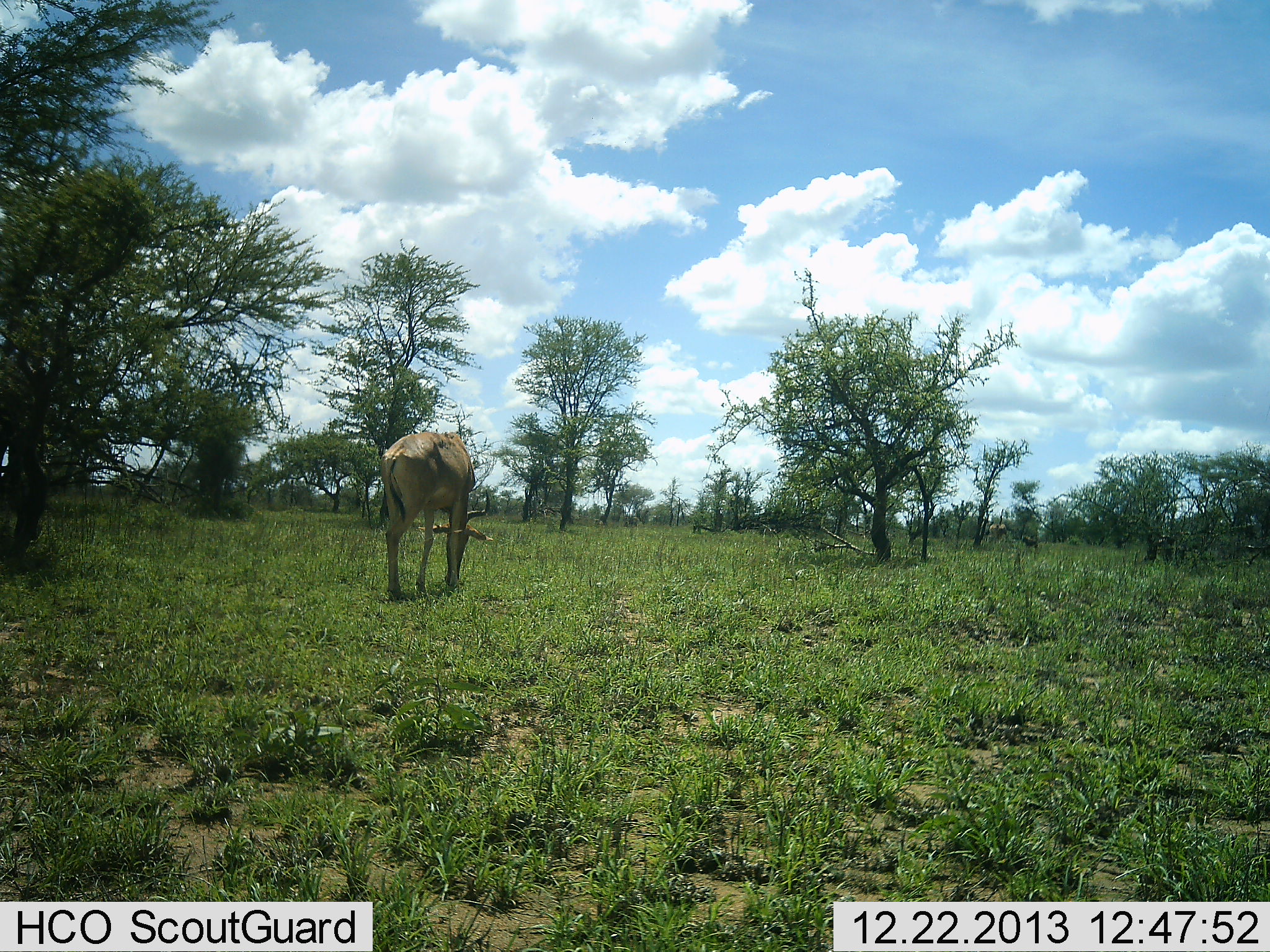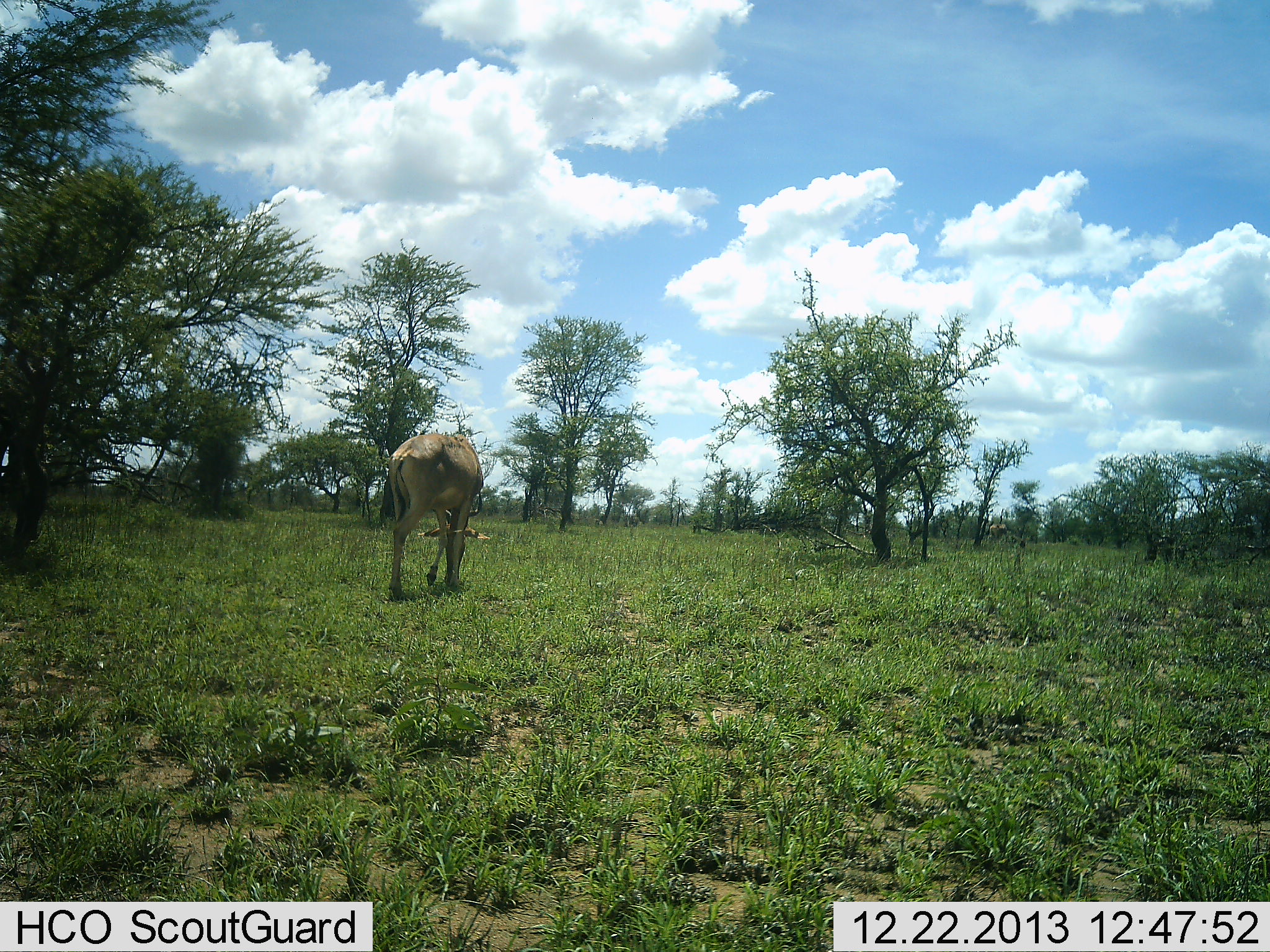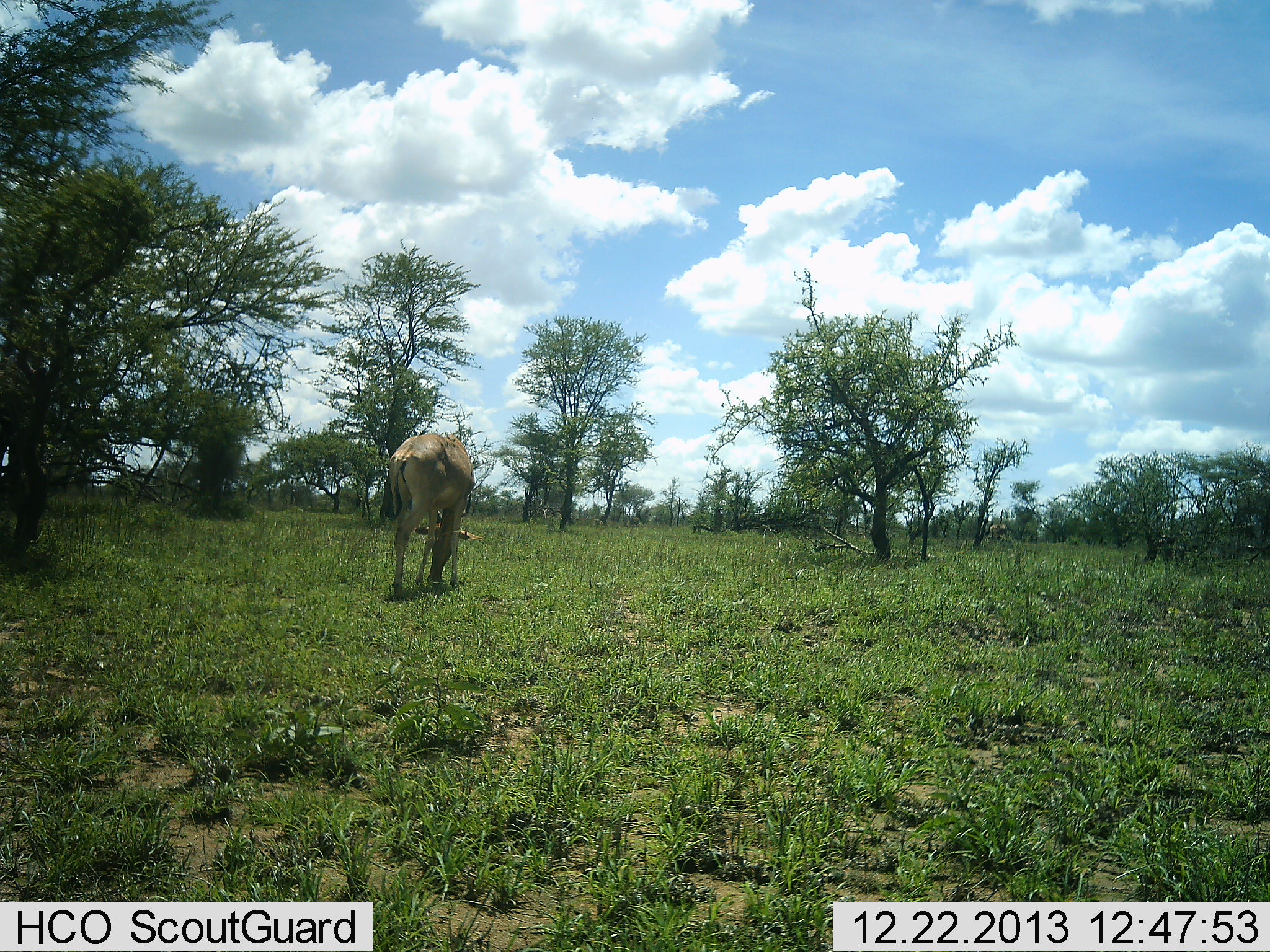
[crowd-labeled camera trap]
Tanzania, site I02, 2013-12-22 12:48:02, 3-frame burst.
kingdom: Animalia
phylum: Chordata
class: Mammalia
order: Artiodactyla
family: Bovidae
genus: Alcelaphus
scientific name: Alcelaphus buselaphus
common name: hartebeest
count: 1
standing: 8%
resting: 0%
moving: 0%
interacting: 0%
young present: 0%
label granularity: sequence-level